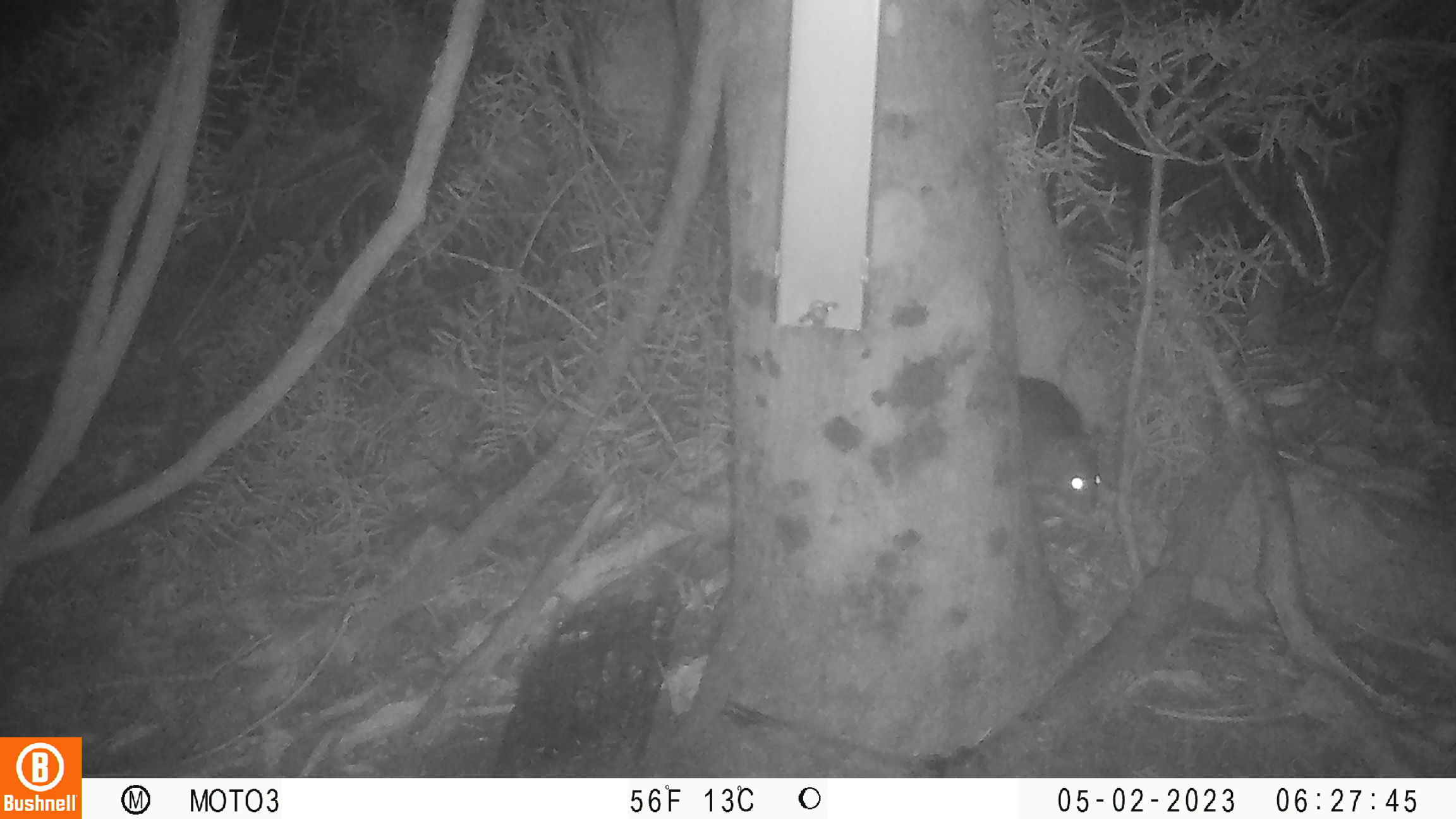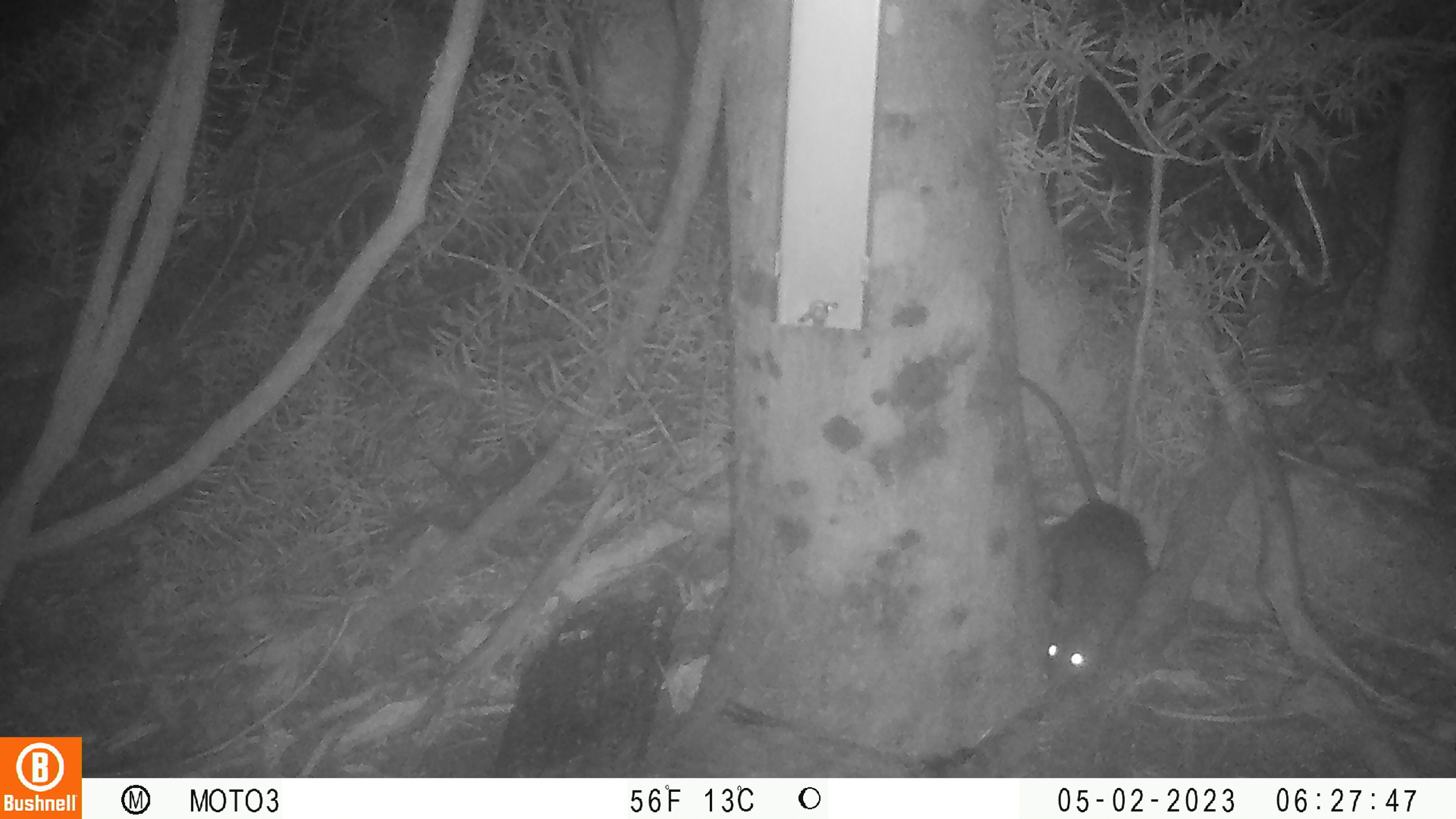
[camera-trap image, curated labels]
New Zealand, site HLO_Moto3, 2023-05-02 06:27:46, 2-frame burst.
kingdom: Animalia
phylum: Chordata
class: Mammalia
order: Rodentia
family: Muridae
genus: Rattus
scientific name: Rattus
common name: rat